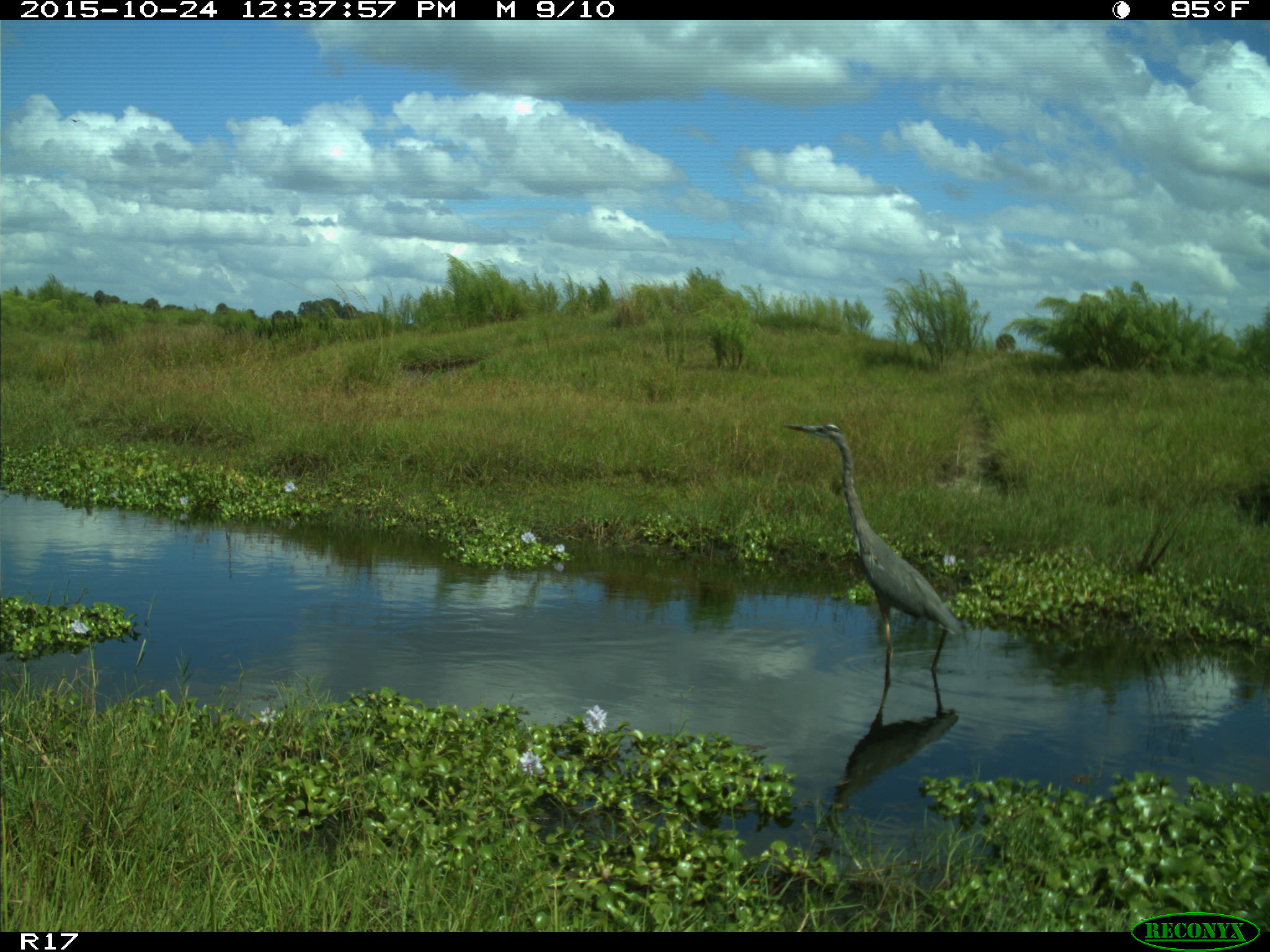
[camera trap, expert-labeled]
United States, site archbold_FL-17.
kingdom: Animalia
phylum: Chordata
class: Aves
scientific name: Aves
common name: birds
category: unidentified bird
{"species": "unidentified bird (birds) (Aves)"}